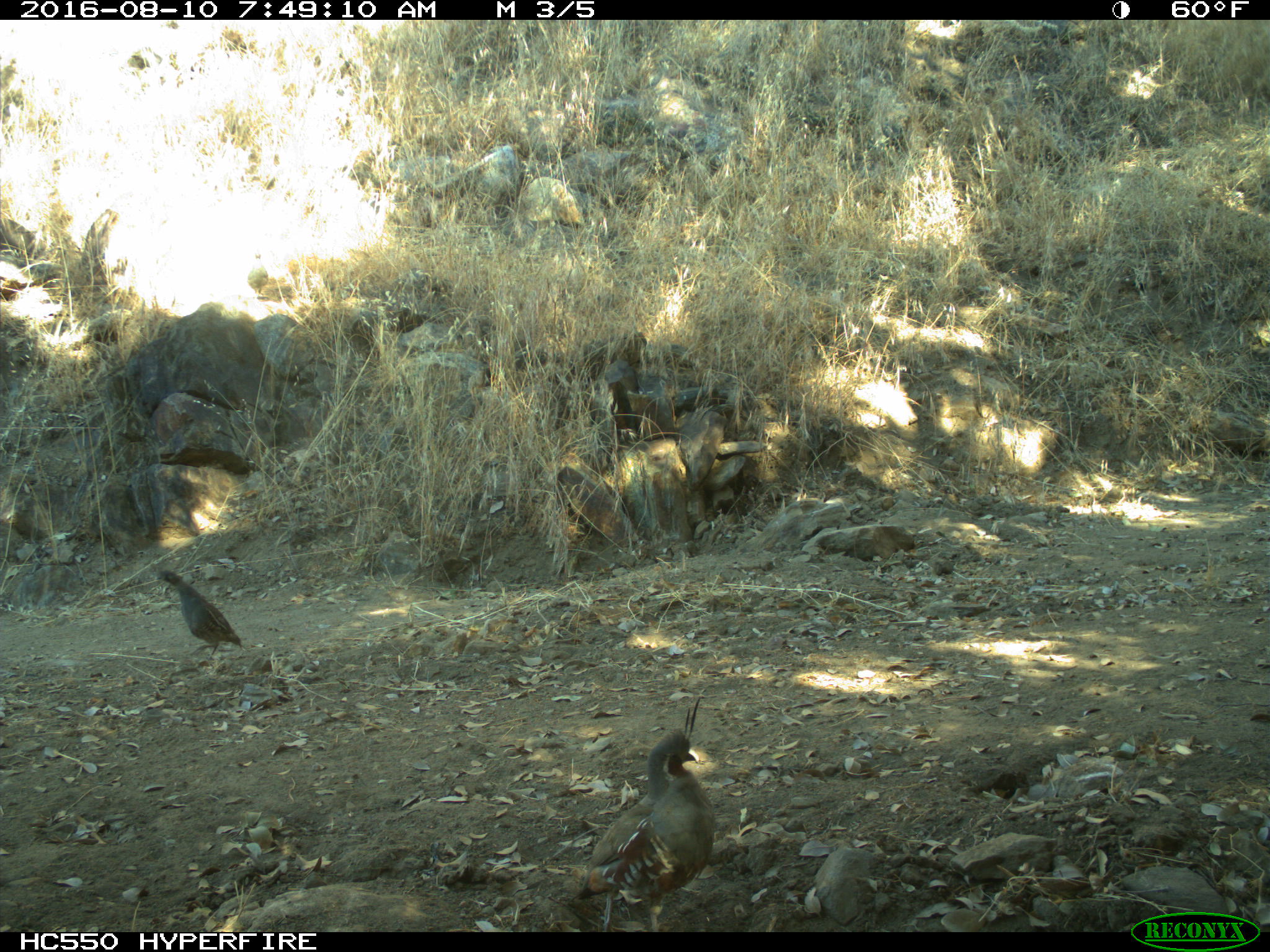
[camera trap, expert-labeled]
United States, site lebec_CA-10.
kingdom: Animalia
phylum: Chordata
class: Aves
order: Galliformes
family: Odontophoridae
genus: Callipepla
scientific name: Callipepla californica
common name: california quail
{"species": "Callipepla californica (california quail)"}